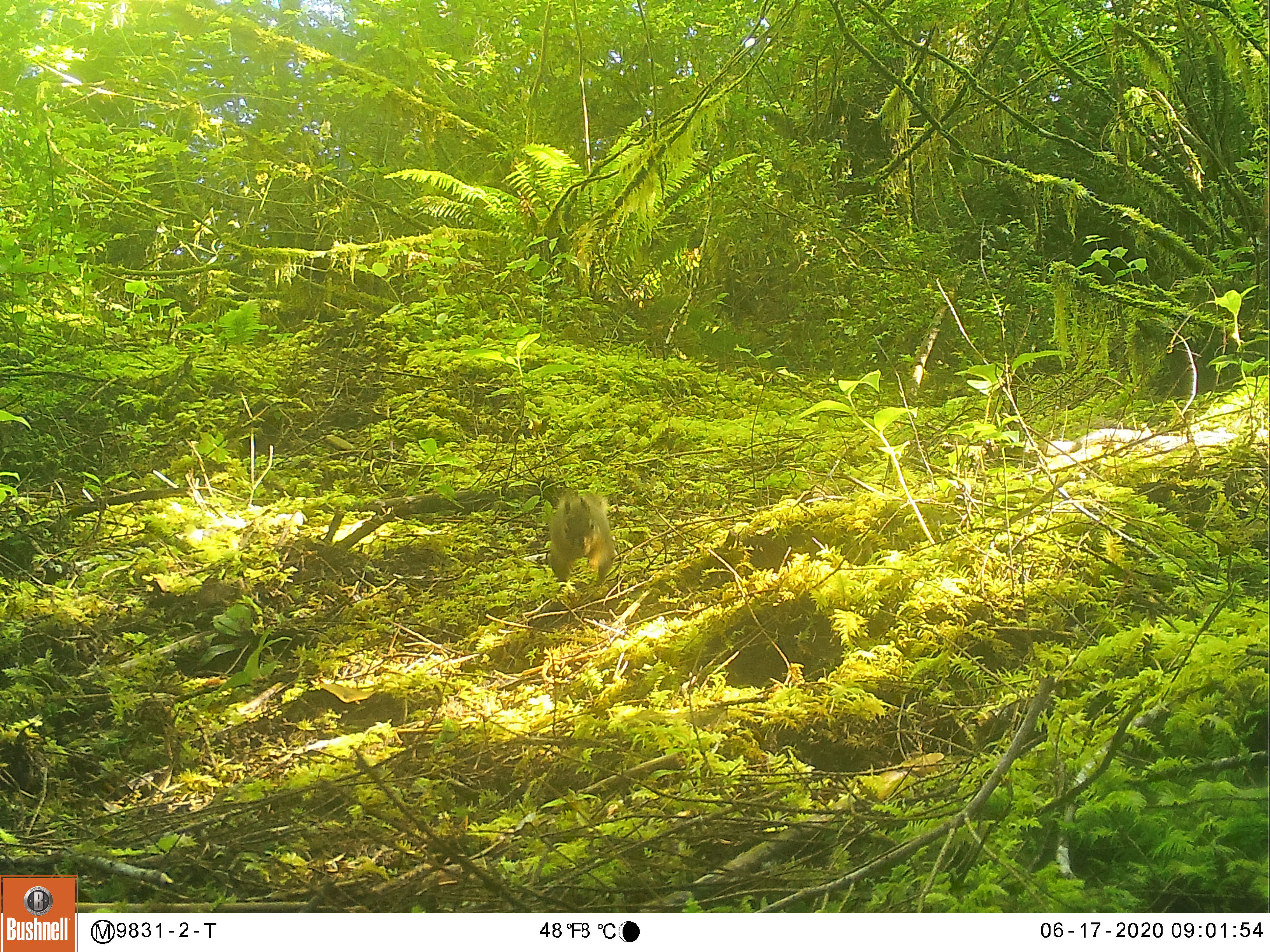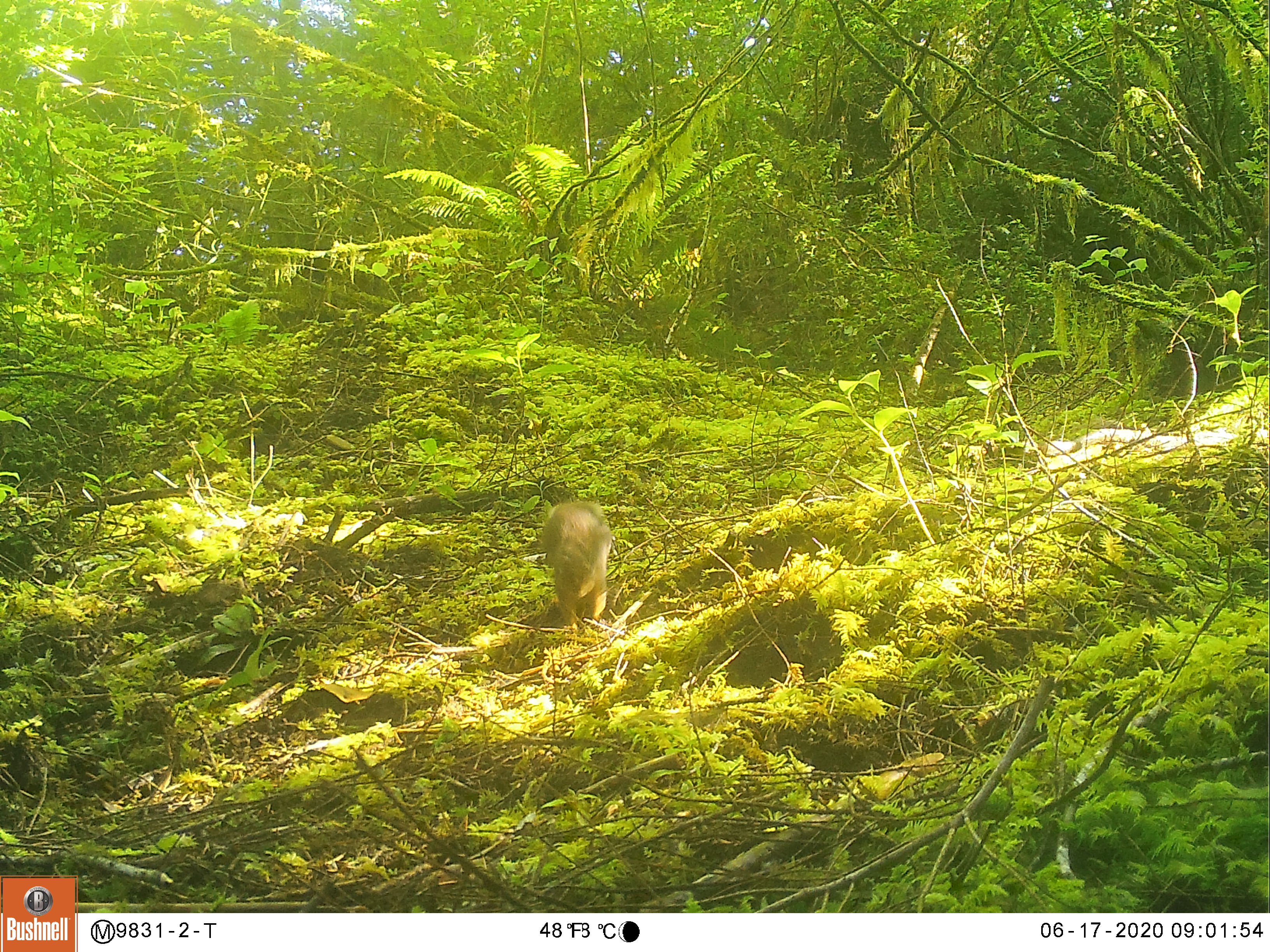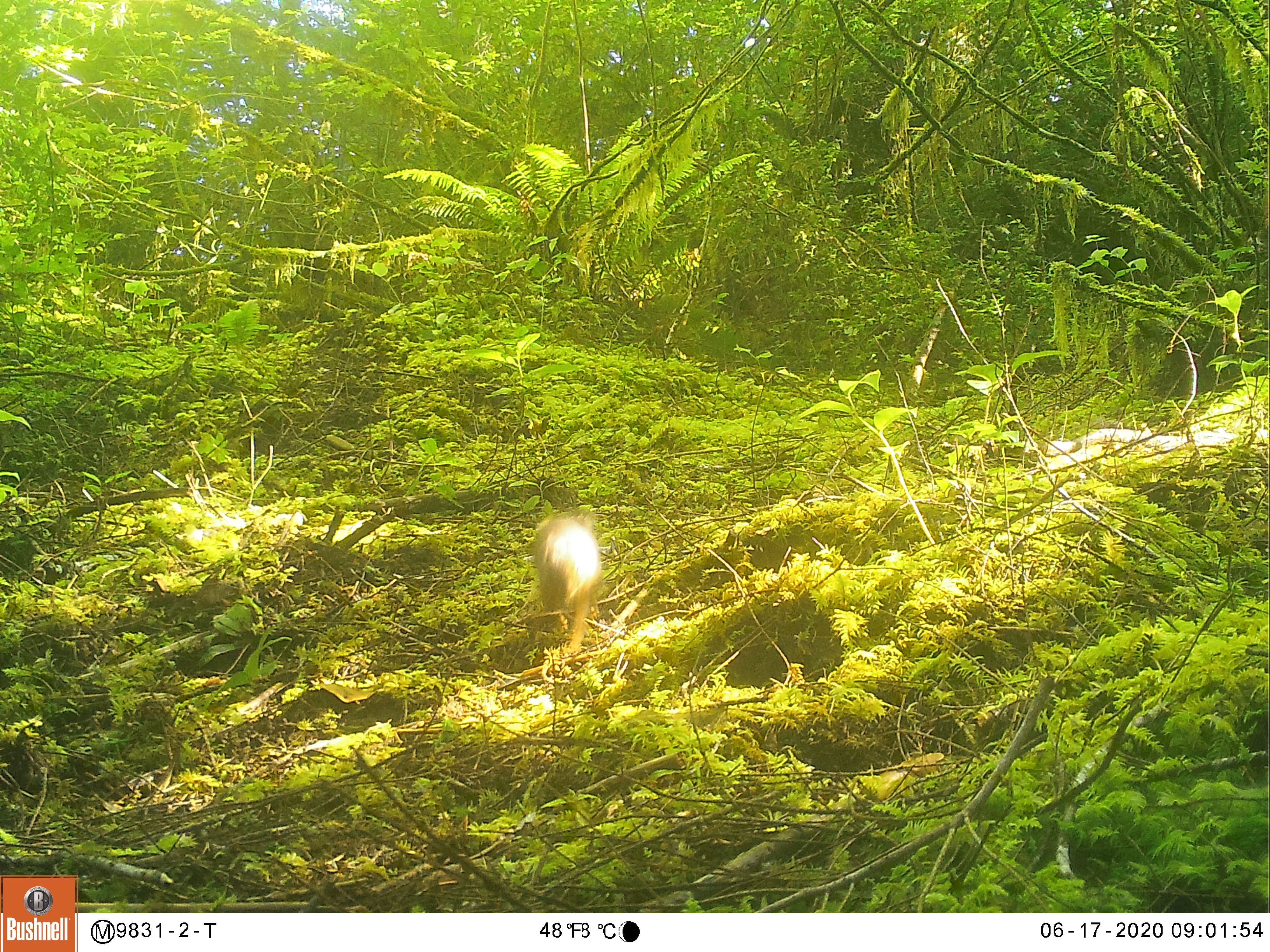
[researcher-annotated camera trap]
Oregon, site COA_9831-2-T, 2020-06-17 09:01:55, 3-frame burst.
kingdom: Animalia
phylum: Chordata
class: Mammalia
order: Rodentia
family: Sciuridae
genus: Tamiasciurus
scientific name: Tamiasciurus douglasii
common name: douglas squirrel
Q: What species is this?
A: Douglas squirrel (Tamiasciurus douglasii).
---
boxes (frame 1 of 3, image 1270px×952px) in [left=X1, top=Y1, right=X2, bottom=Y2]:
douglas squirrel: [left=537, top=464, right=631, bottom=603]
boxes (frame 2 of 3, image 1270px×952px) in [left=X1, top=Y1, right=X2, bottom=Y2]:
douglas squirrel: [left=528, top=489, right=622, bottom=636]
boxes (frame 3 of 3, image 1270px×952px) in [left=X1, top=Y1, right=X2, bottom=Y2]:
douglas squirrel: [left=513, top=486, right=611, bottom=678]